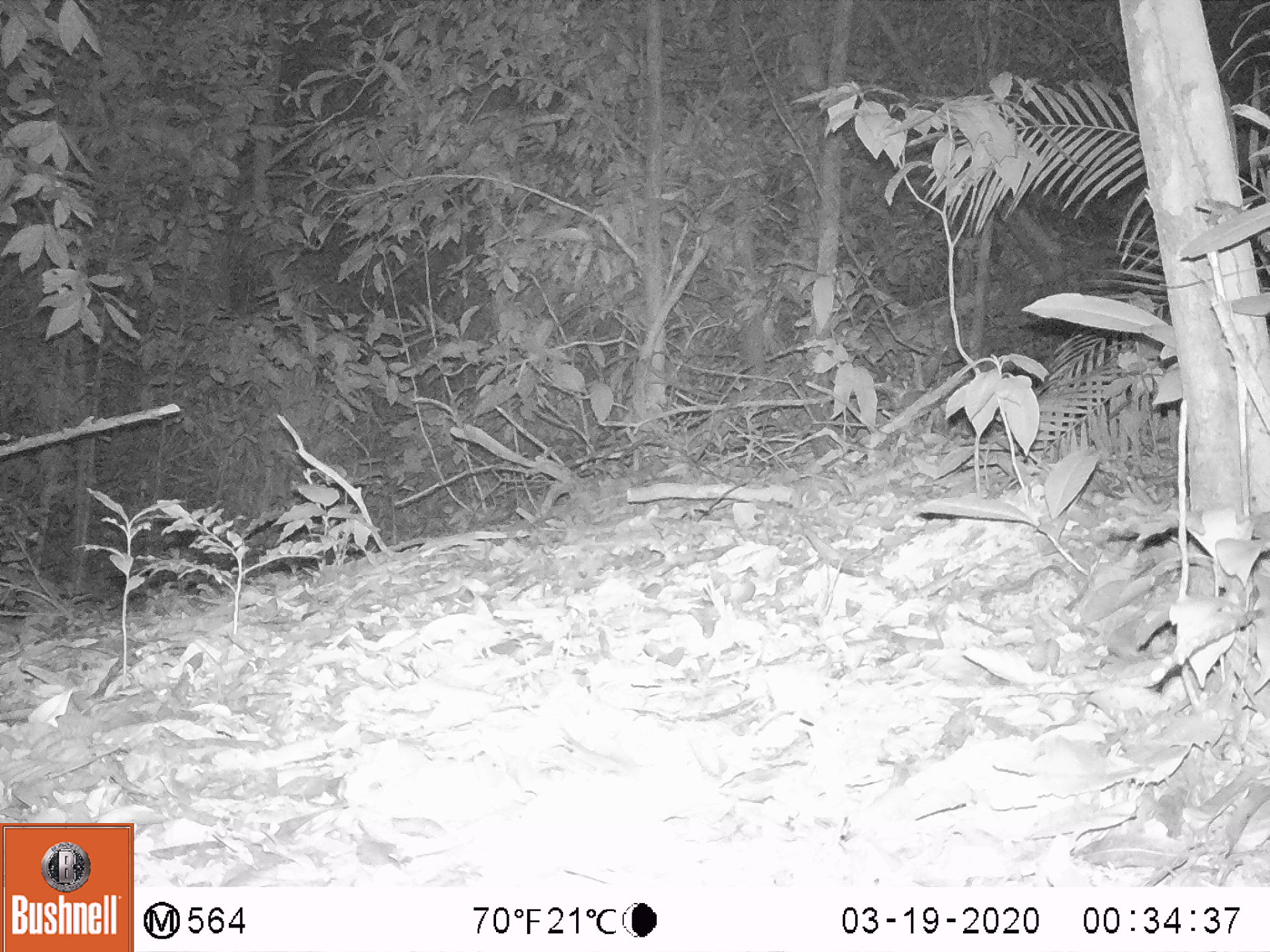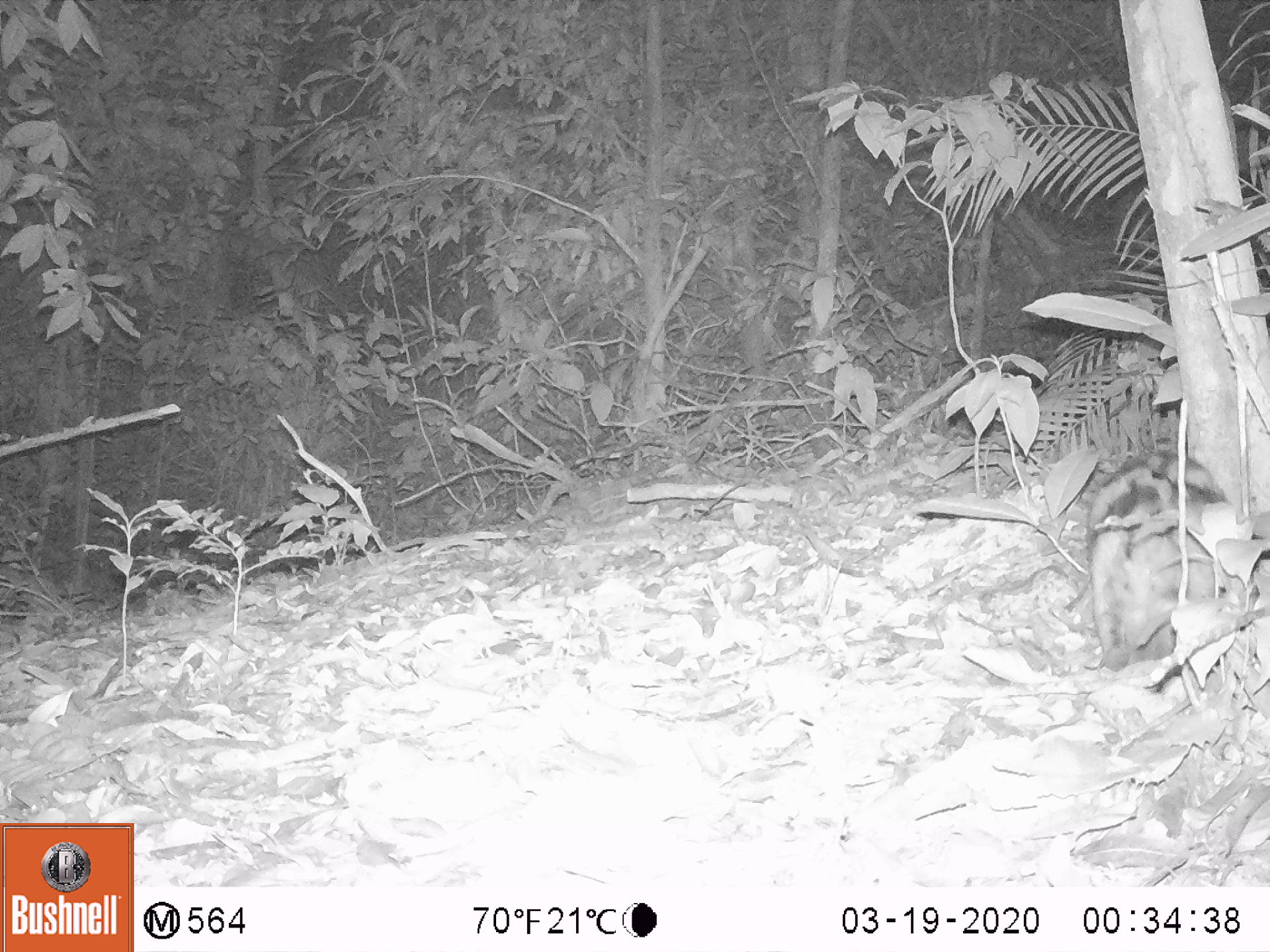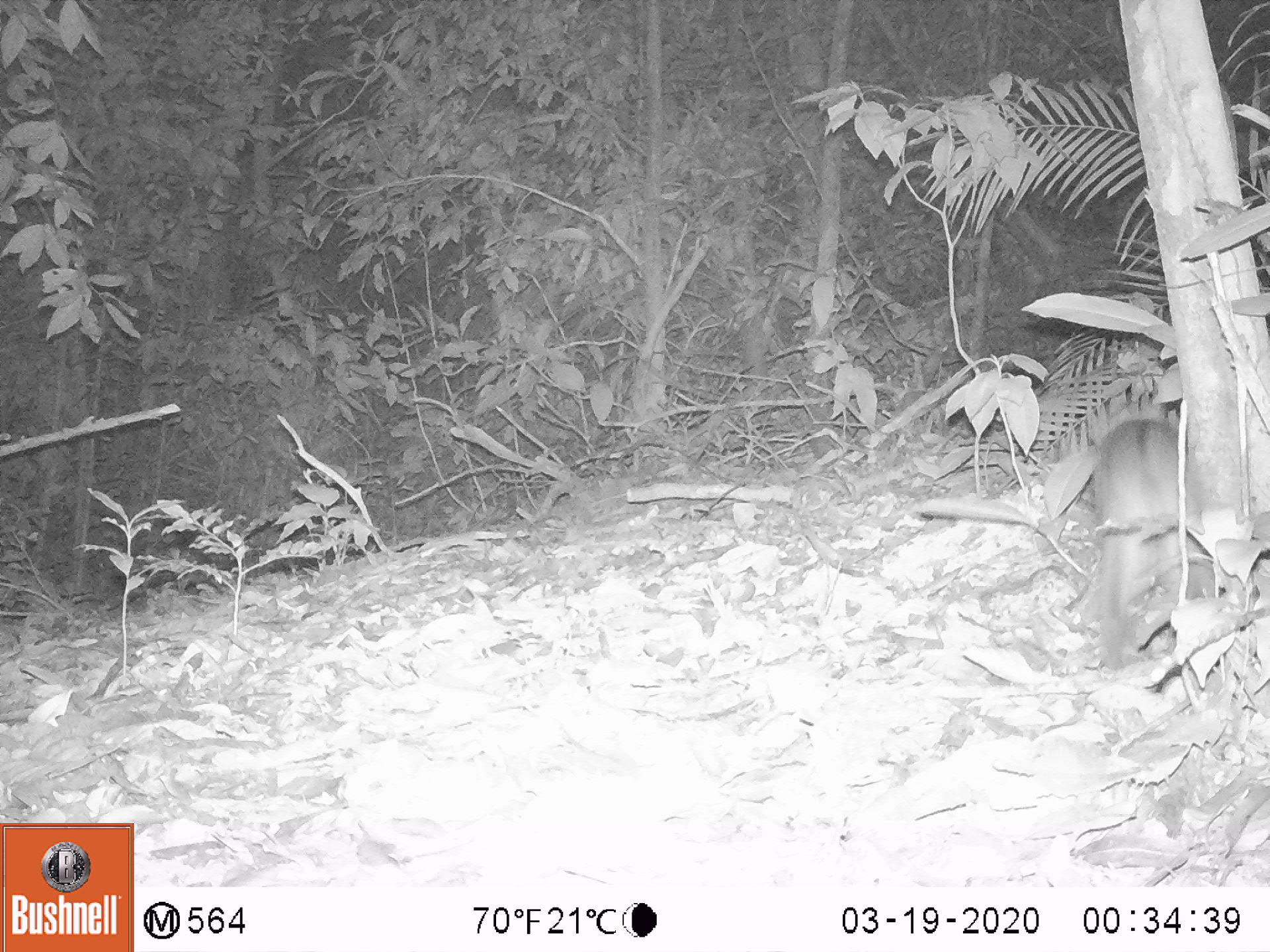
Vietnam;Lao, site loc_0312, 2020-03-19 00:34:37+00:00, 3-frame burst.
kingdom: Animalia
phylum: Chordata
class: Mammalia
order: Lagomorpha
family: Leporidae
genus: Nesolagus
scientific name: Nesolagus timminsi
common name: annamite striped rabbit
Annamite striped rabbit (Nesolagus timminsi). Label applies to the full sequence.